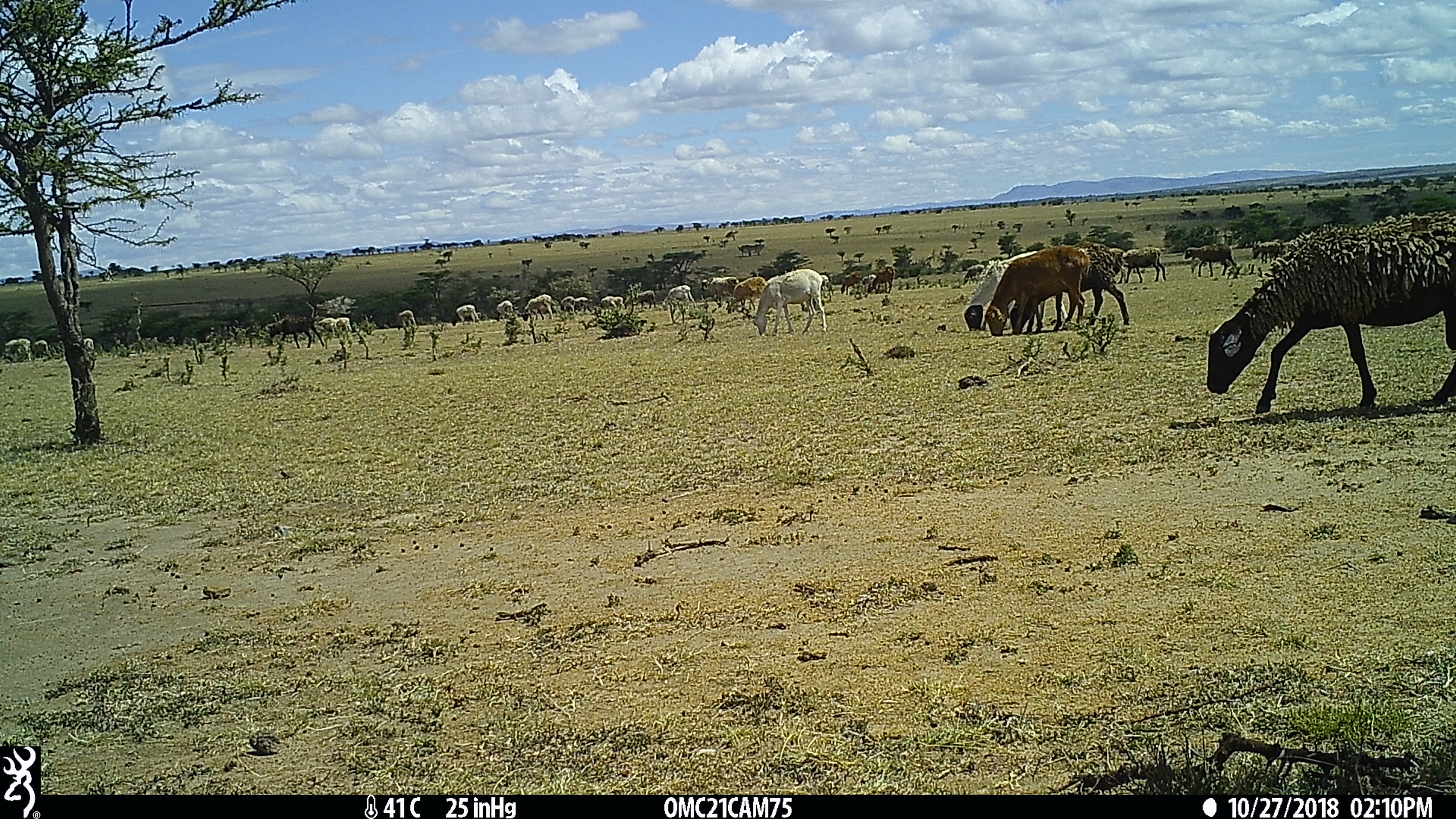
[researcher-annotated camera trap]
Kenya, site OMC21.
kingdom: Animalia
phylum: Chordata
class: Mammalia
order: Artiodactyla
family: Bovidae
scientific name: Bovidae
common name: sheep or goat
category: shoat